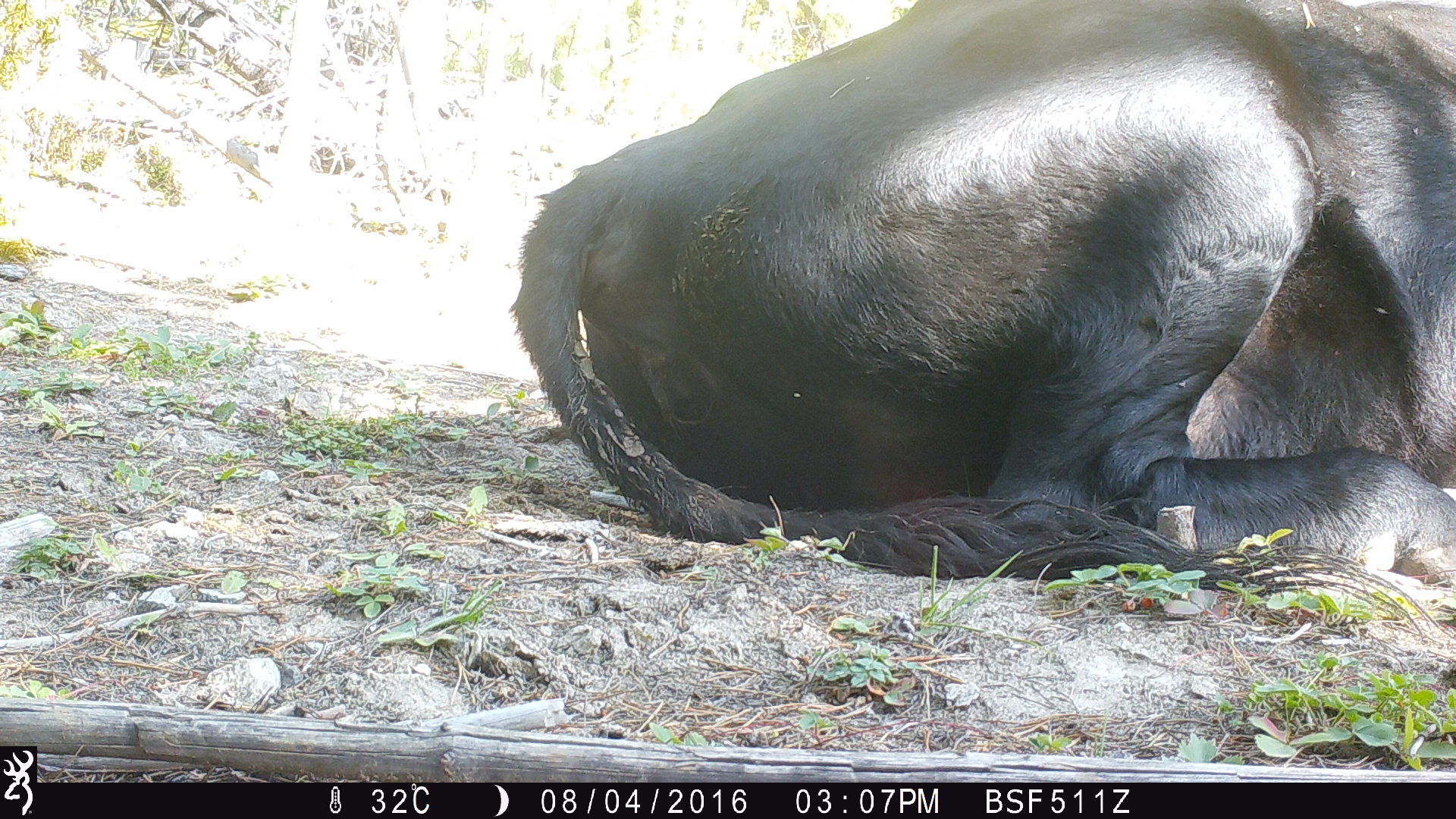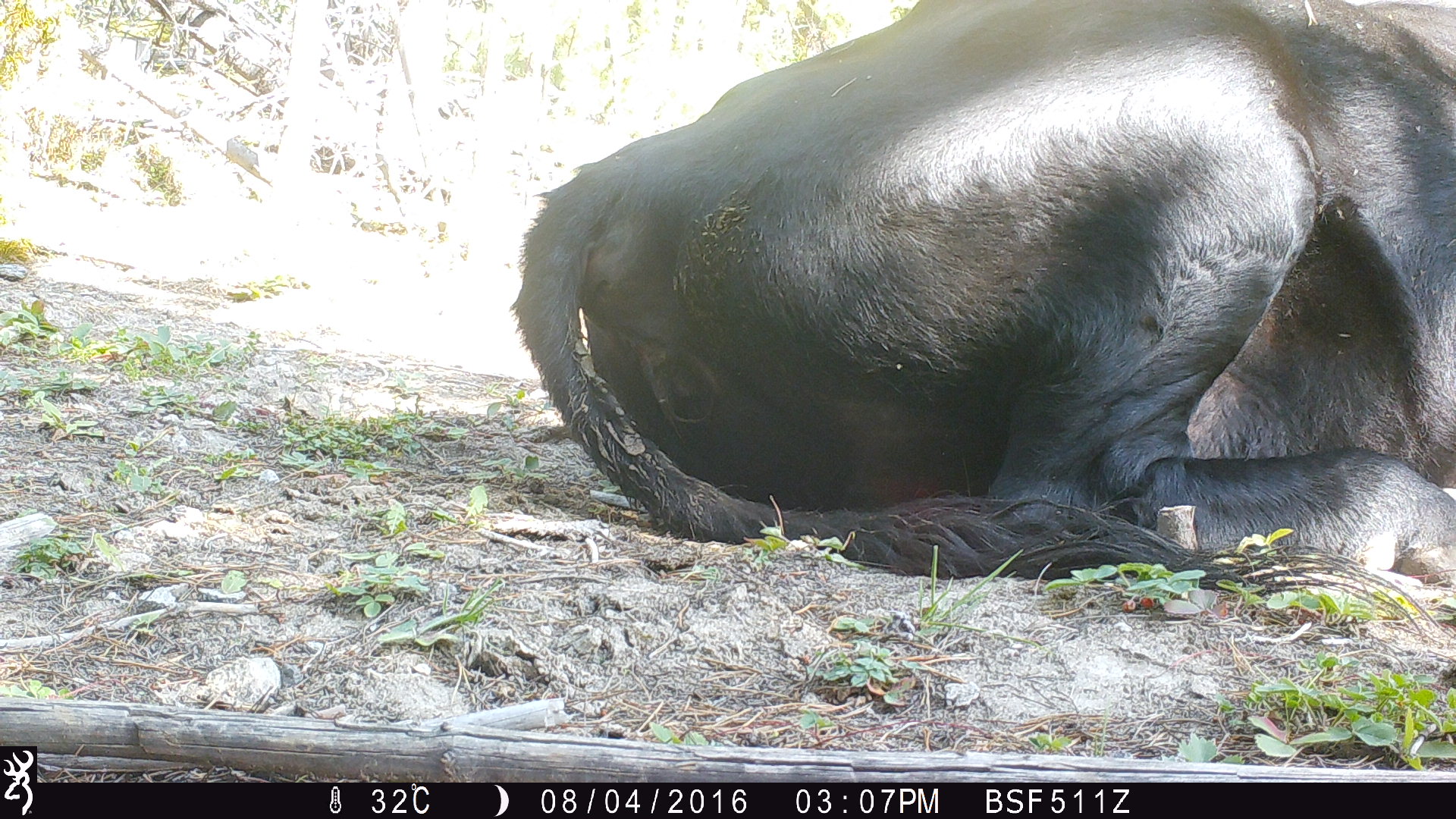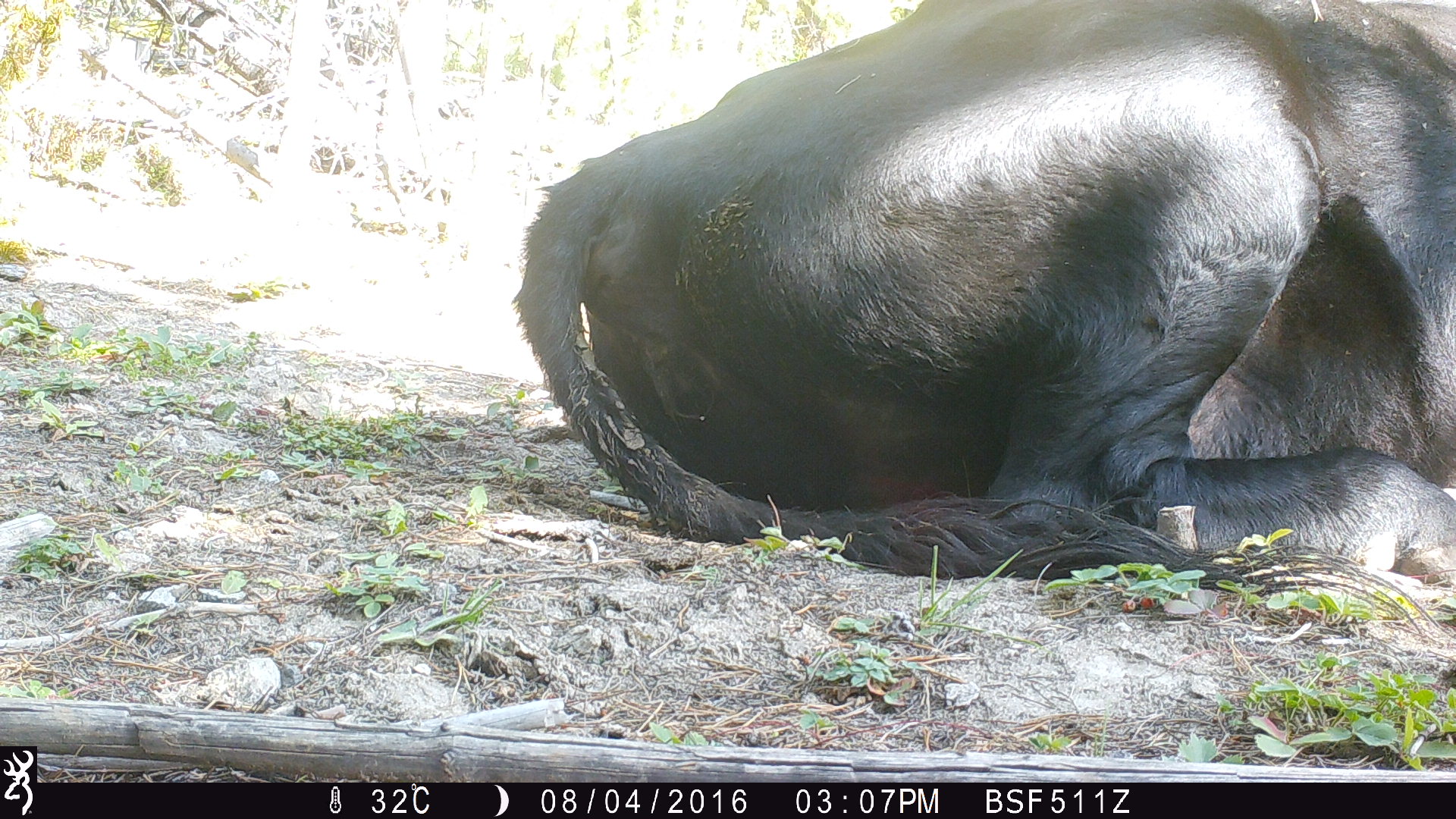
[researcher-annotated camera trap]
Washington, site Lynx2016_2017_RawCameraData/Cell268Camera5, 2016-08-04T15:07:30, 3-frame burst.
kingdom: Animalia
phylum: Chordata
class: Mammalia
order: Artiodactyla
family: Bovidae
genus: Bos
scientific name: Bos taurus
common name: domestic cattle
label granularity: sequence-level